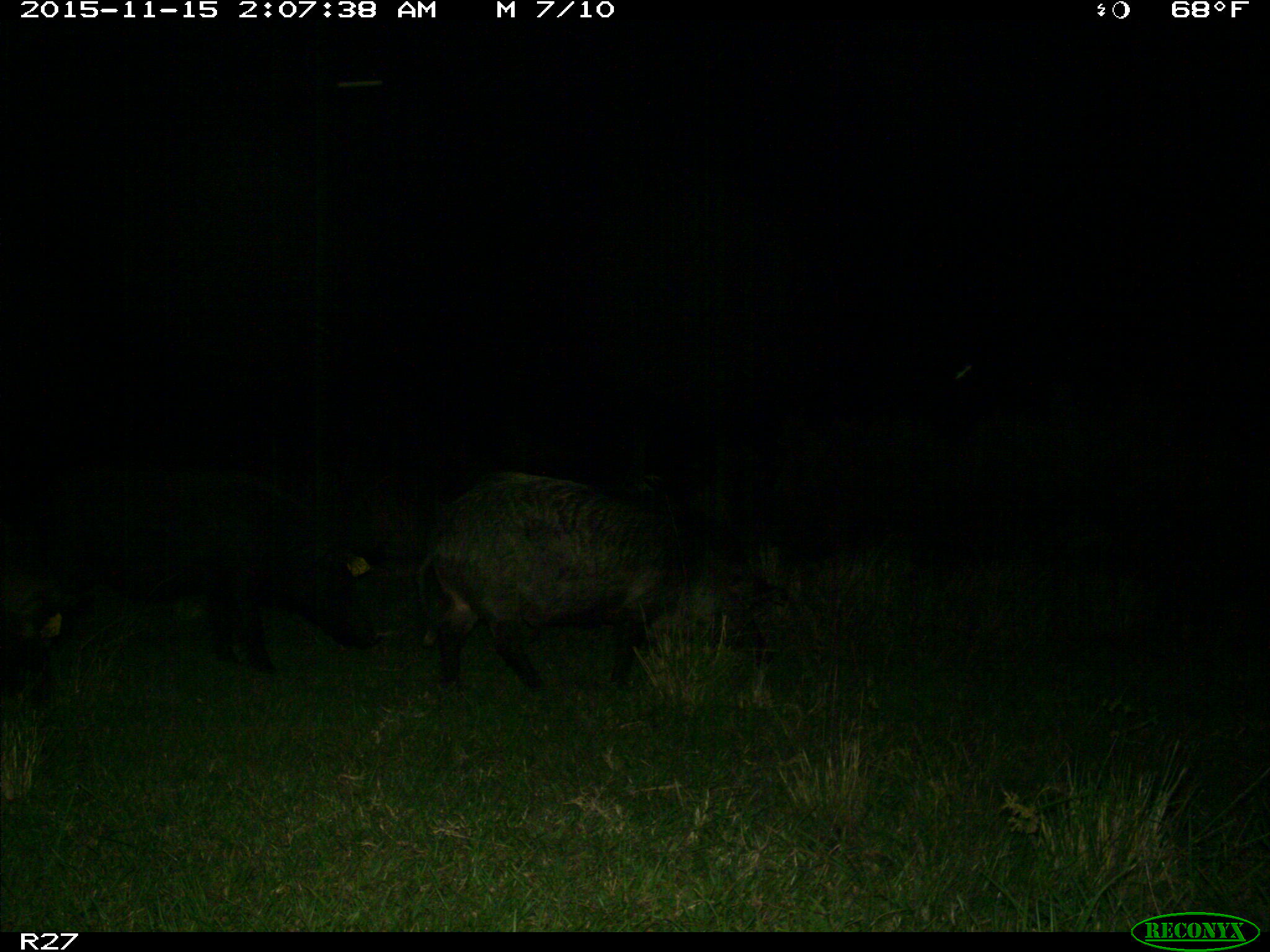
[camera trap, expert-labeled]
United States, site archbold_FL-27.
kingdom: Animalia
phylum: Chordata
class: Mammalia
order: Artiodactyla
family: Suidae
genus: Sus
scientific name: Sus scrofa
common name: wild boar